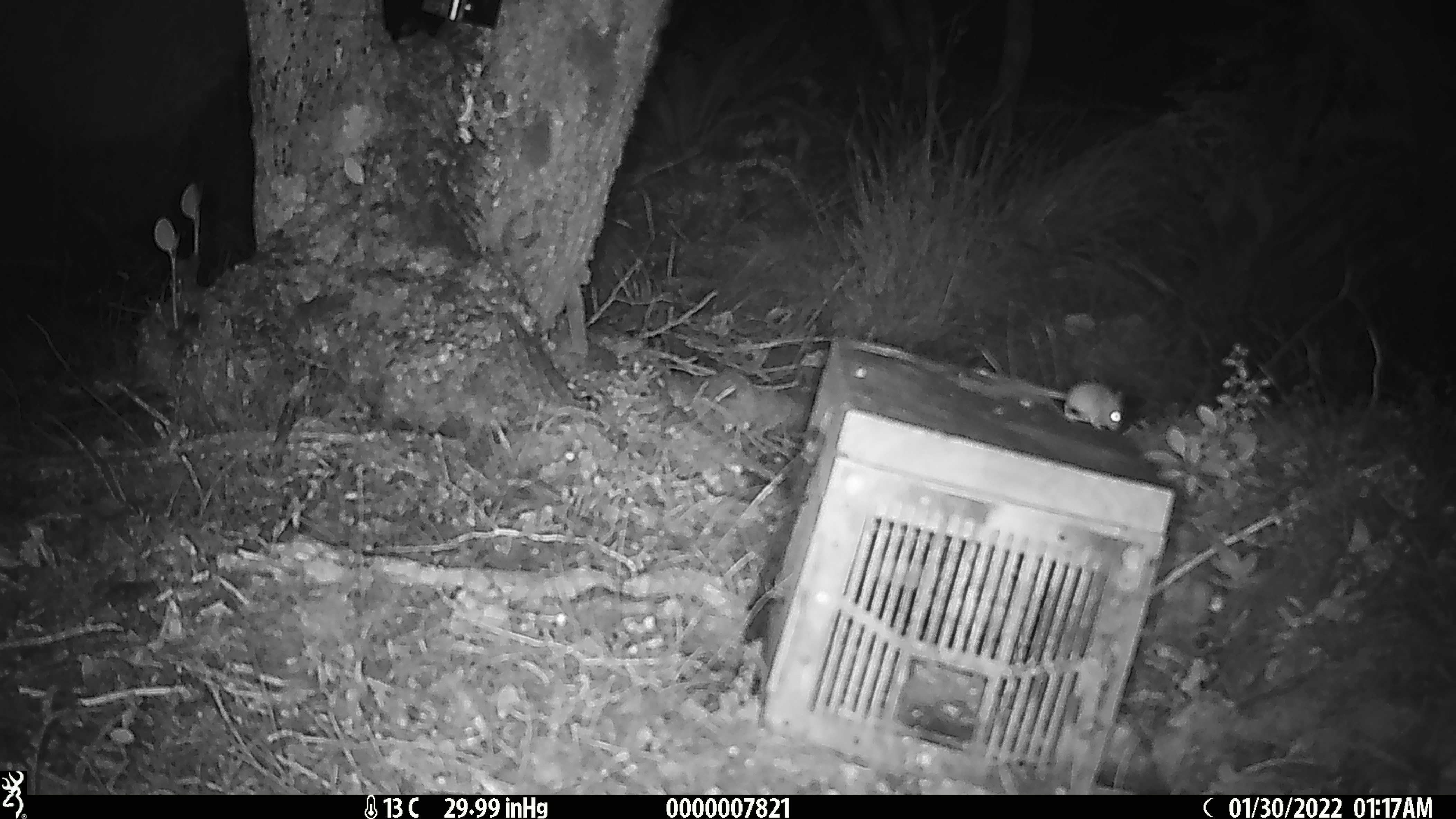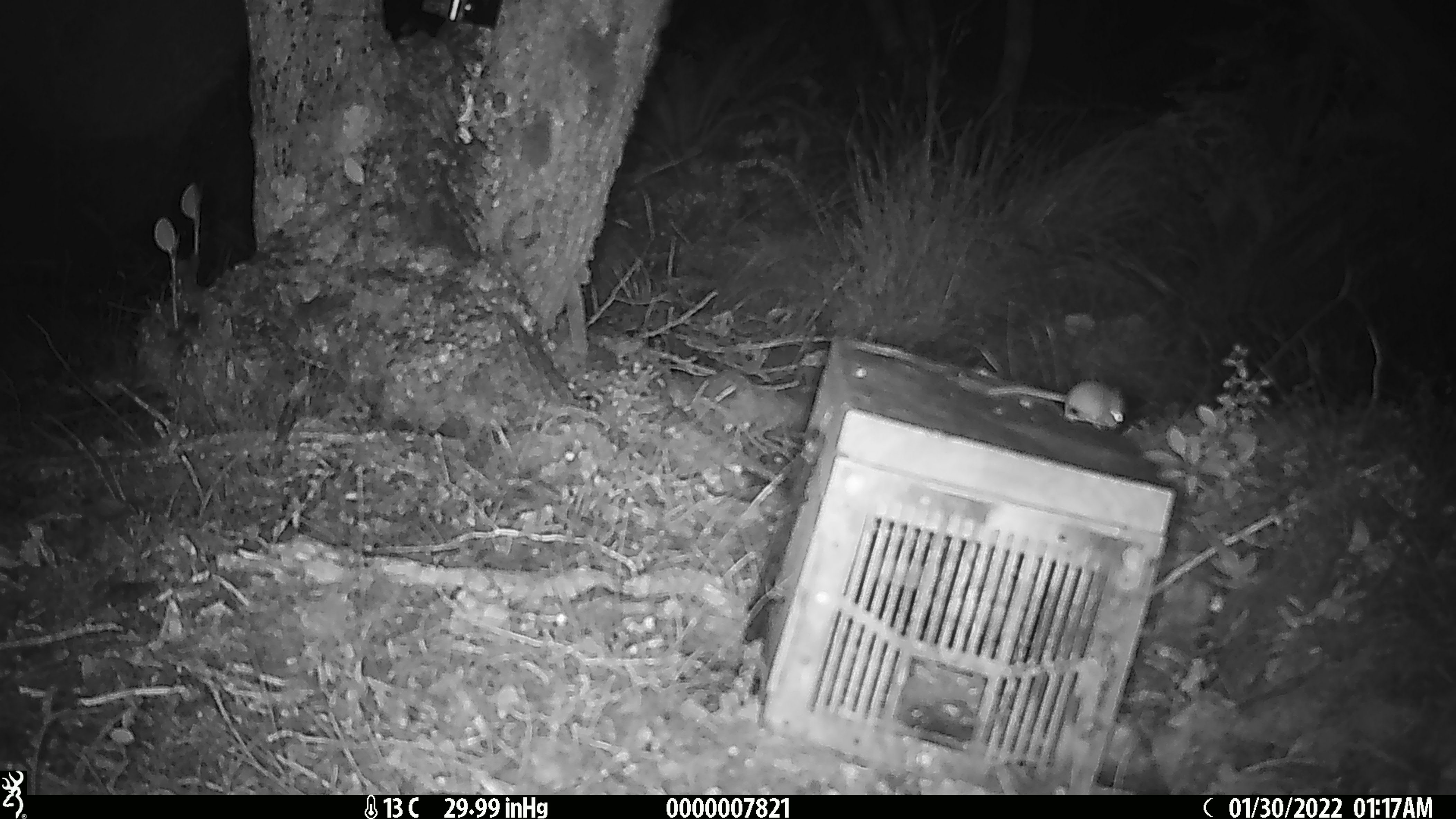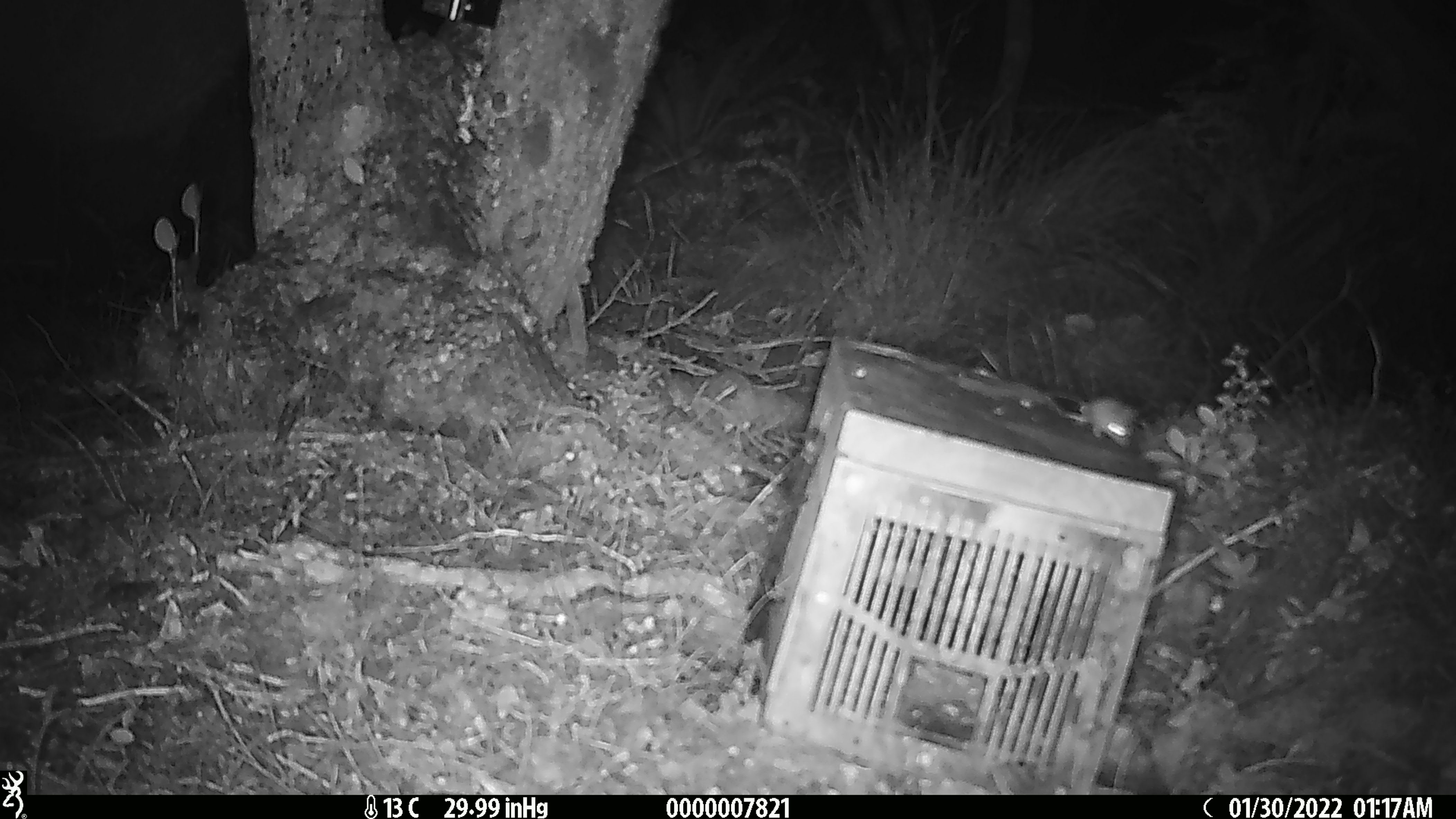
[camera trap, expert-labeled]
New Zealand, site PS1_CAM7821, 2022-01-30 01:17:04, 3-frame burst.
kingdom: Animalia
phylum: Chordata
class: Mammalia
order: Rodentia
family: Muridae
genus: Mus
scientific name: Mus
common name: mouse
Mouse (Mus).